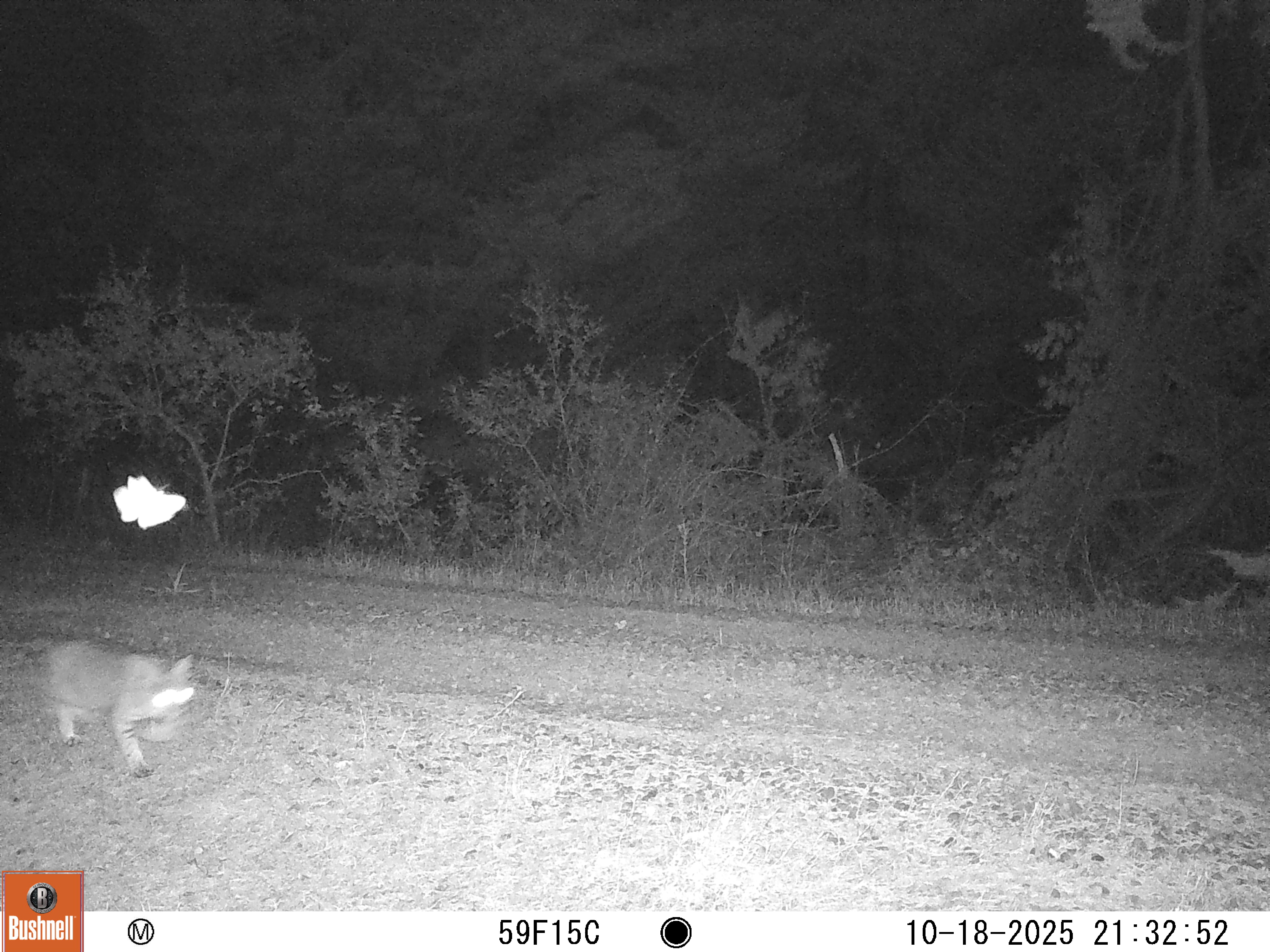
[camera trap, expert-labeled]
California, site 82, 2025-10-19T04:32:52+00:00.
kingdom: Animalia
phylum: Chordata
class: Mammalia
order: Carnivora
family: Felidae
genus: Lynx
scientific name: Lynx rufus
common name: bobcat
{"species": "bobcat (Lynx rufus)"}